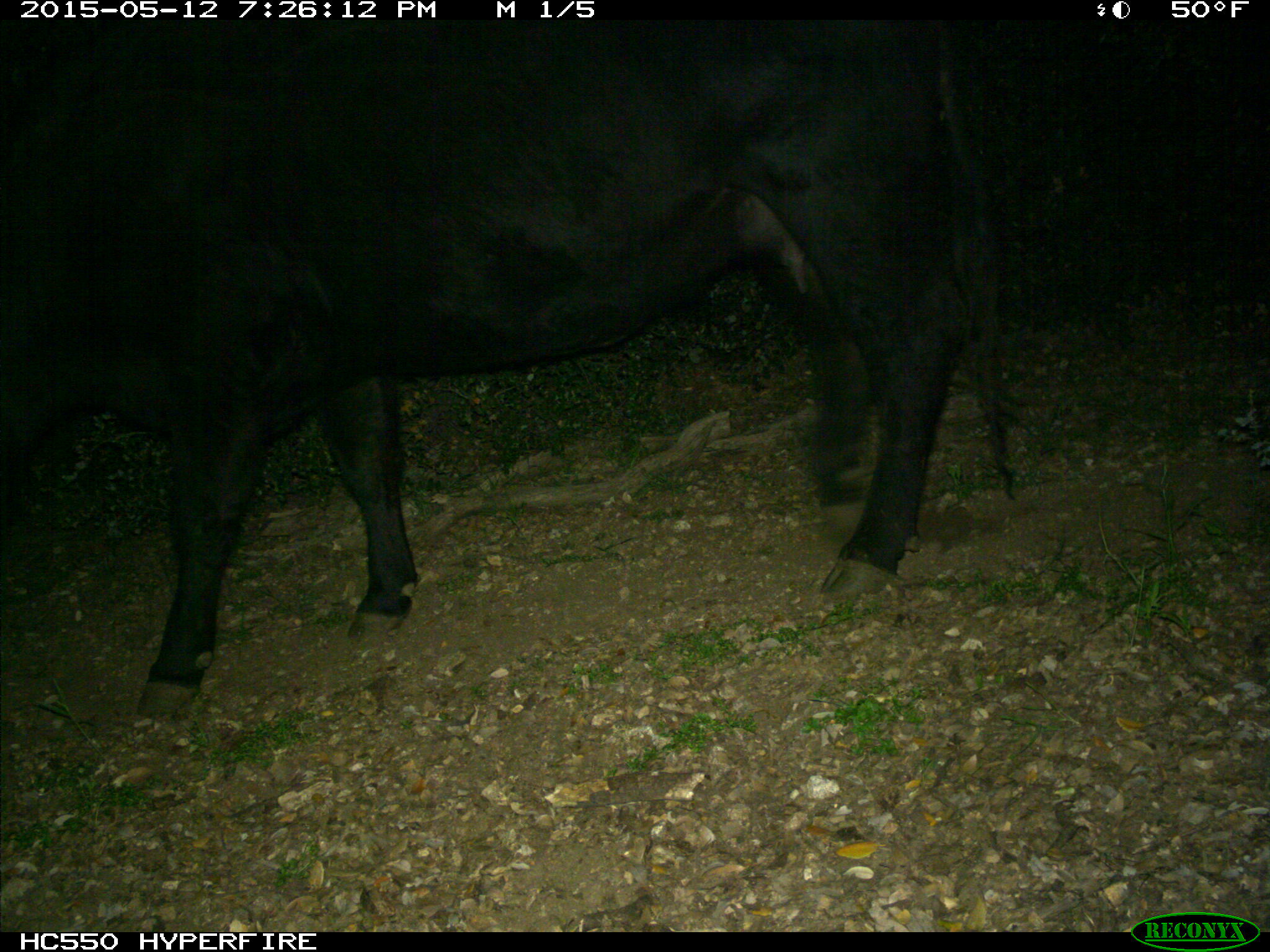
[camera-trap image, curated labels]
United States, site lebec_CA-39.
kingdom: Animalia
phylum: Chordata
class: Mammalia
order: Artiodactyla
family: Bovidae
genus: Bos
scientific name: Bos taurus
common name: domestic cow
Bos taurus (domestic cow).